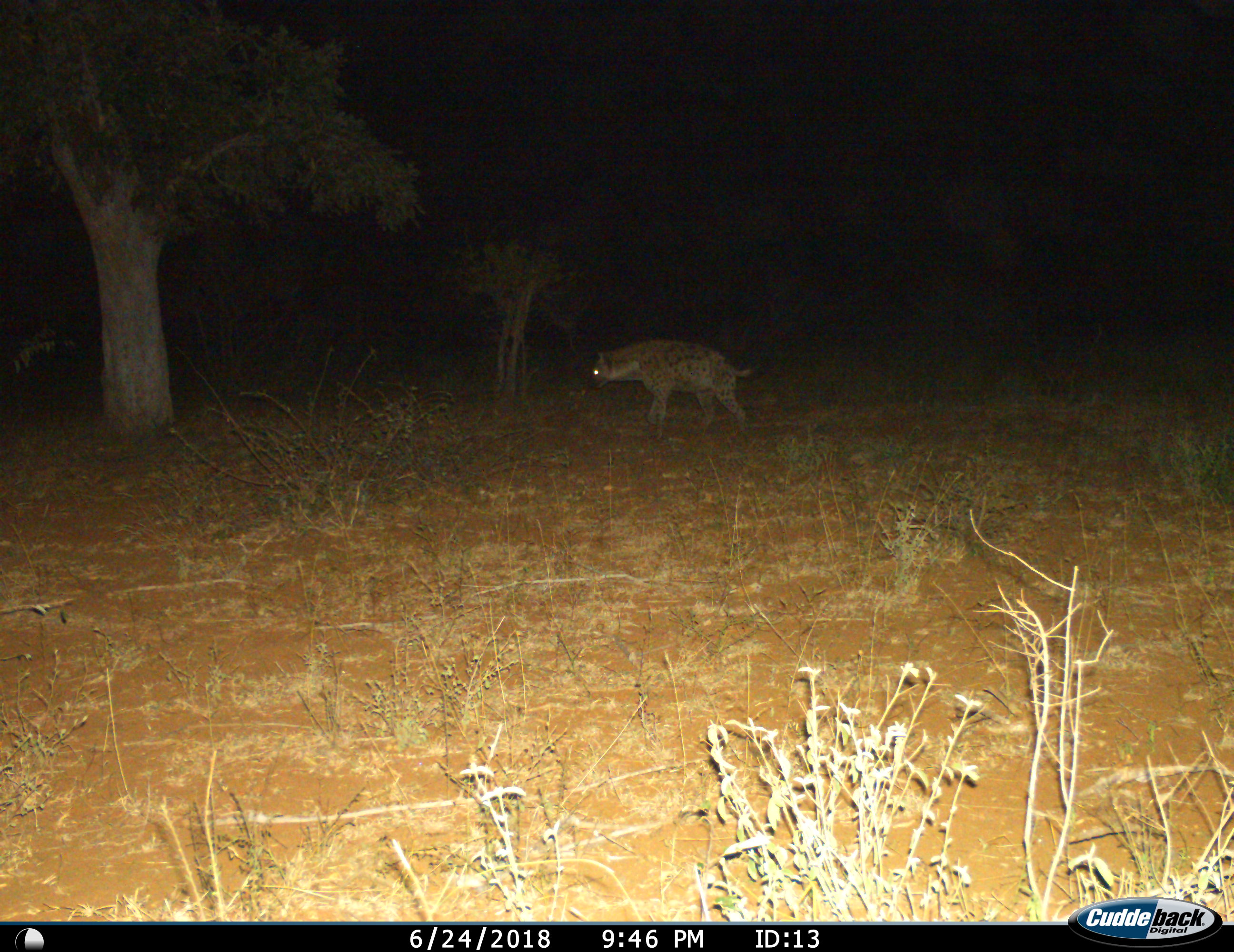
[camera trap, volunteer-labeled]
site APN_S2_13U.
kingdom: Animalia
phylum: Chordata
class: Mammalia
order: Carnivora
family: Hyaenidae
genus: Crocuta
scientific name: Crocuta crocuta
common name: spotted hyena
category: hyenaspotted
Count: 1.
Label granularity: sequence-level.